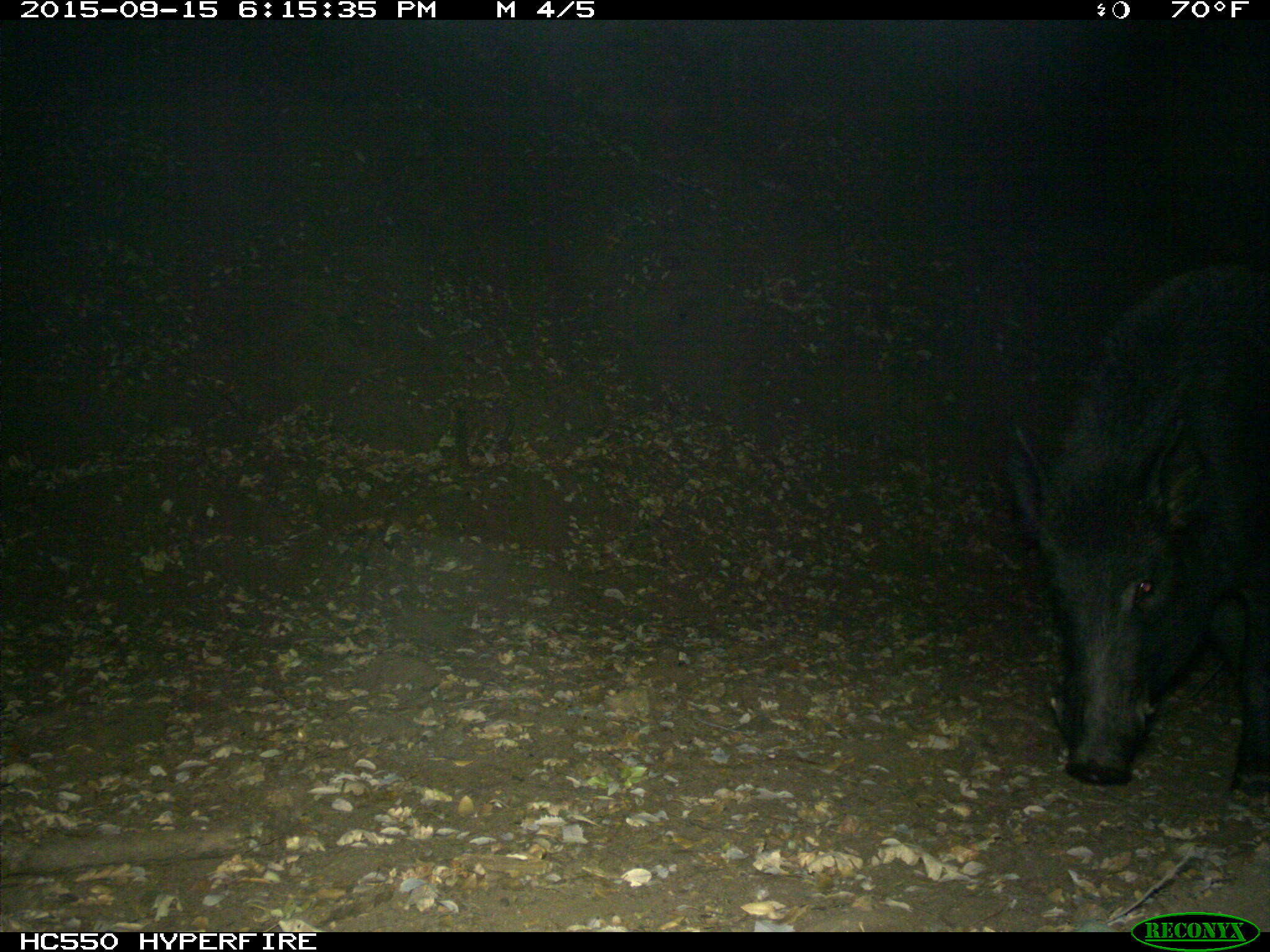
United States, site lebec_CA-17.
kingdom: Animalia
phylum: Chordata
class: Mammalia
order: Artiodactyla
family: Suidae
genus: Sus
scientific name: Sus scrofa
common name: wild boar